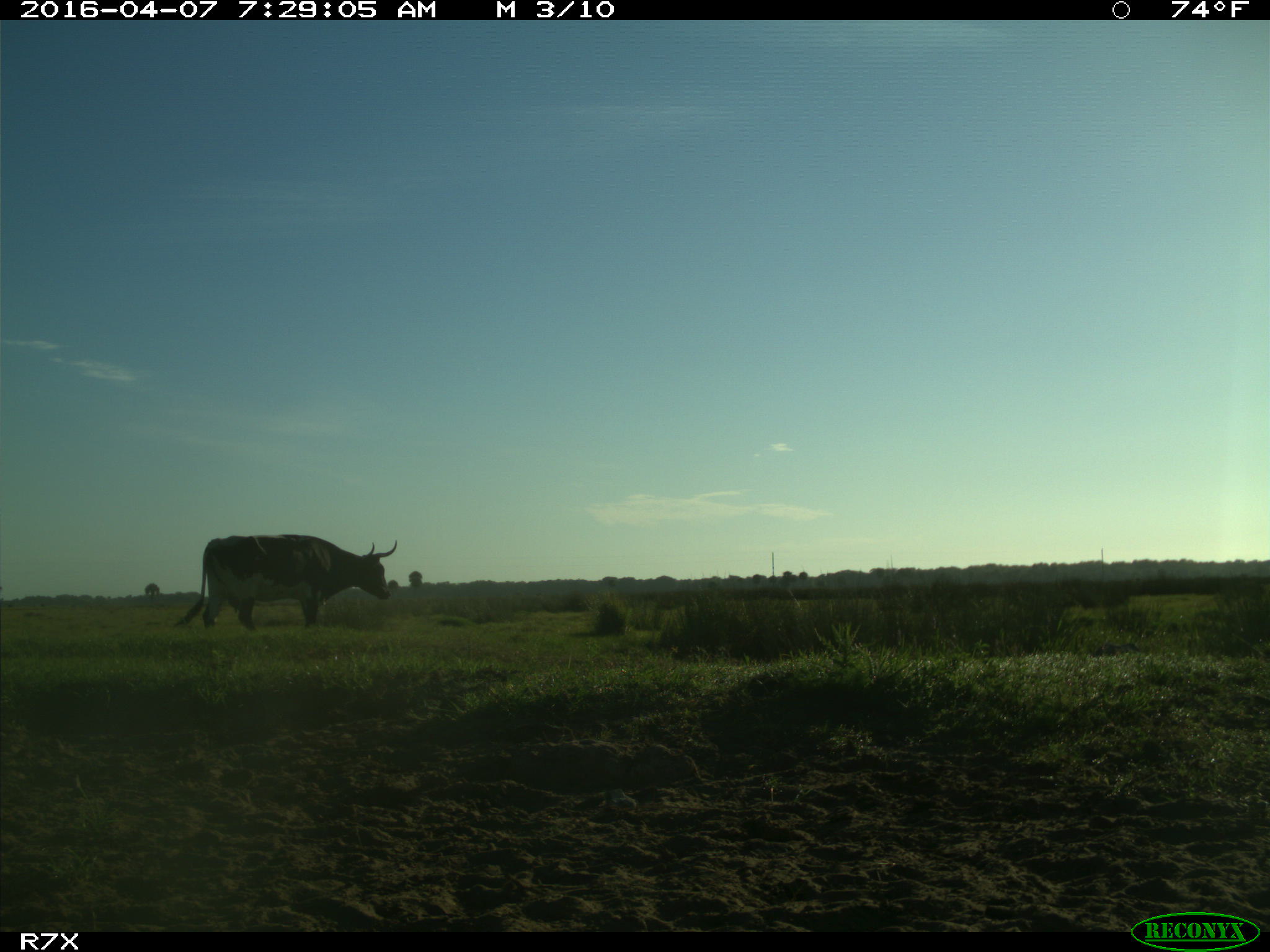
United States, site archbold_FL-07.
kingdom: Animalia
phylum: Chordata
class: Mammalia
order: Artiodactyla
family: Bovidae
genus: Bos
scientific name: Bos taurus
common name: domestic cow